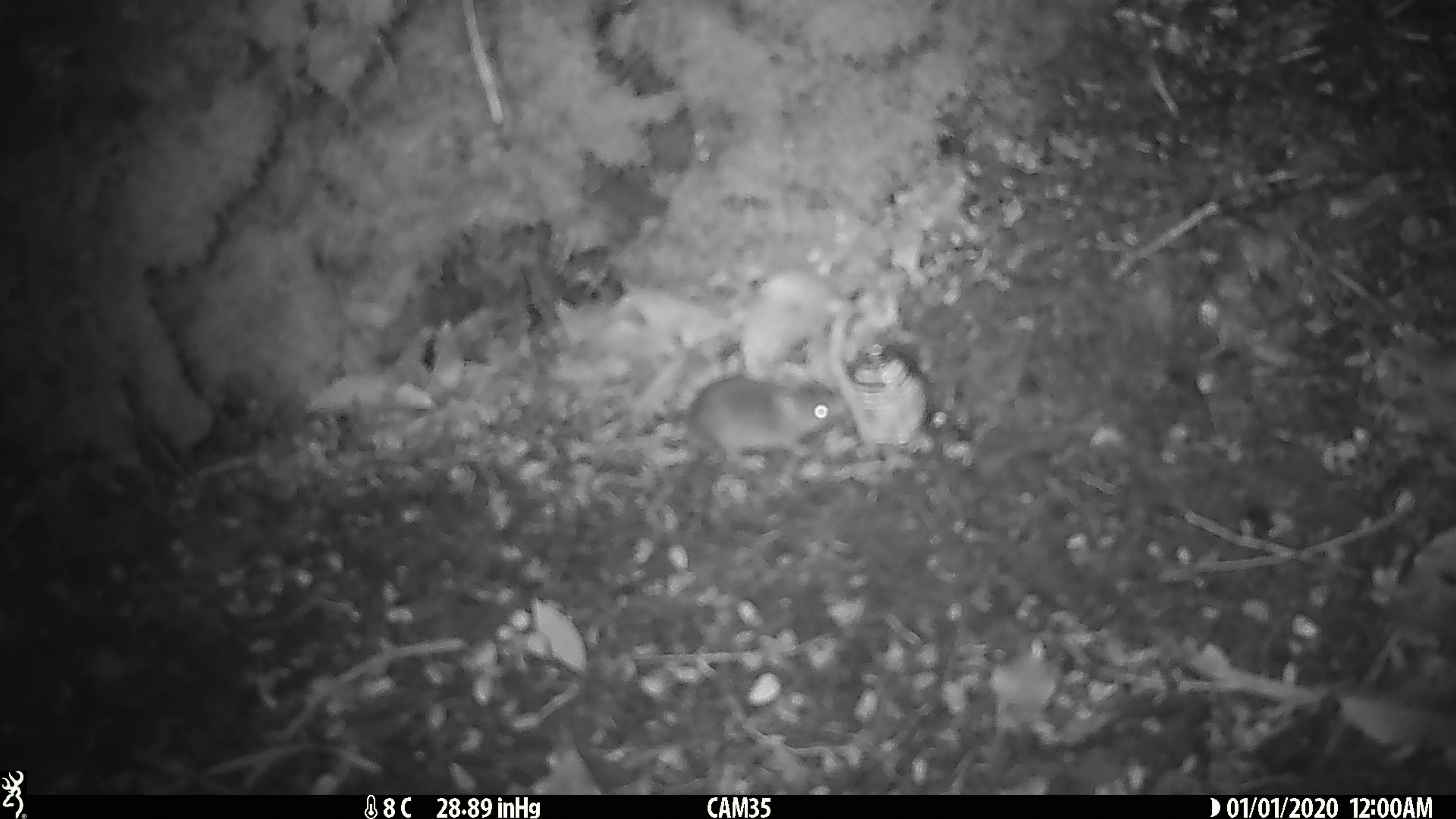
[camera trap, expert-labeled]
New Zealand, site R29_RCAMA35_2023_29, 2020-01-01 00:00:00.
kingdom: Animalia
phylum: Chordata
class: Mammalia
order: Rodentia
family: Muridae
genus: Mus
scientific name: Mus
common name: mouse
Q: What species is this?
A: Mouse (Mus).